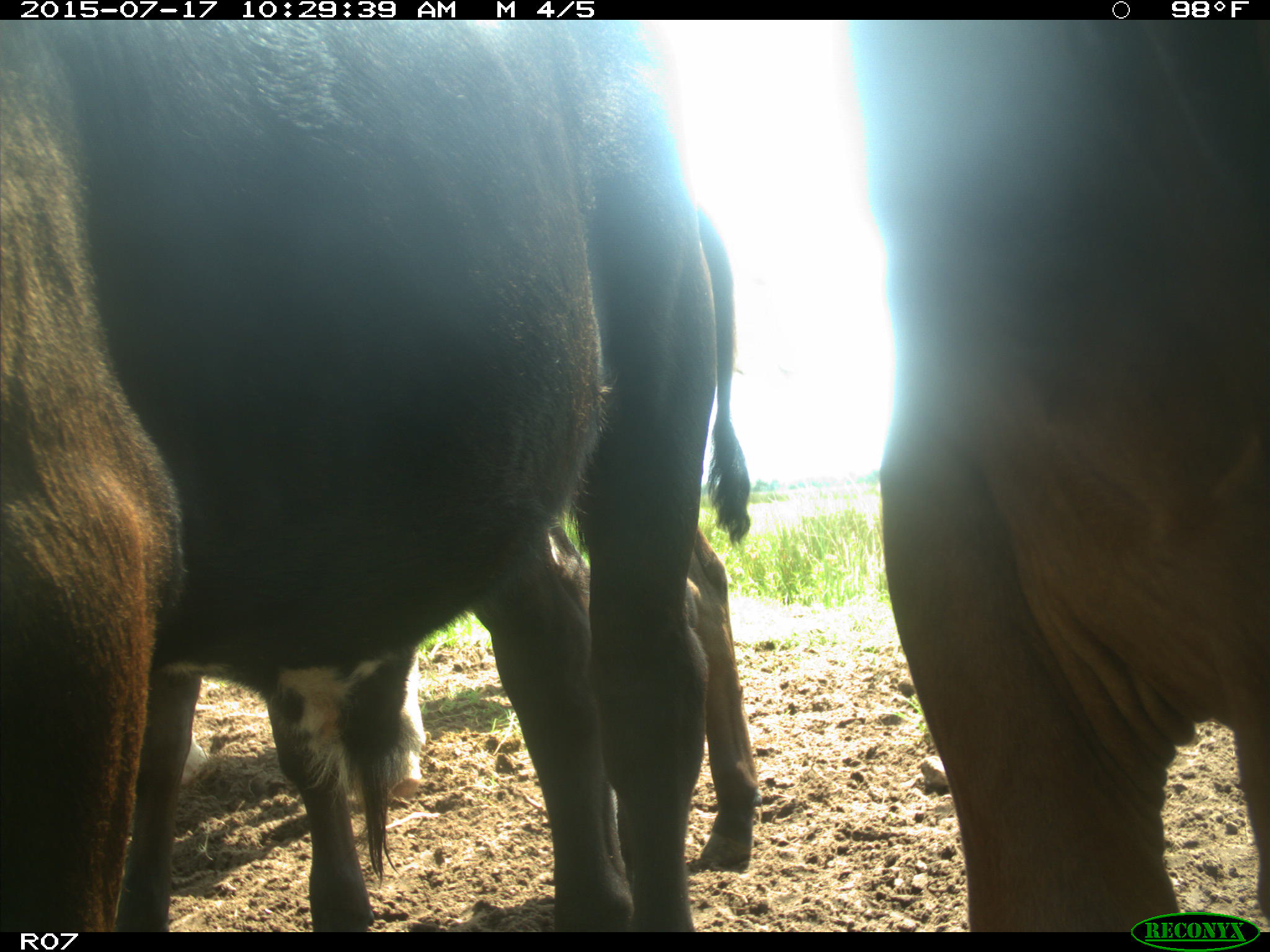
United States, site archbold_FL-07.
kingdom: Animalia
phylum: Chordata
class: Mammalia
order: Artiodactyla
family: Bovidae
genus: Bos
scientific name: Bos taurus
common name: domestic cow